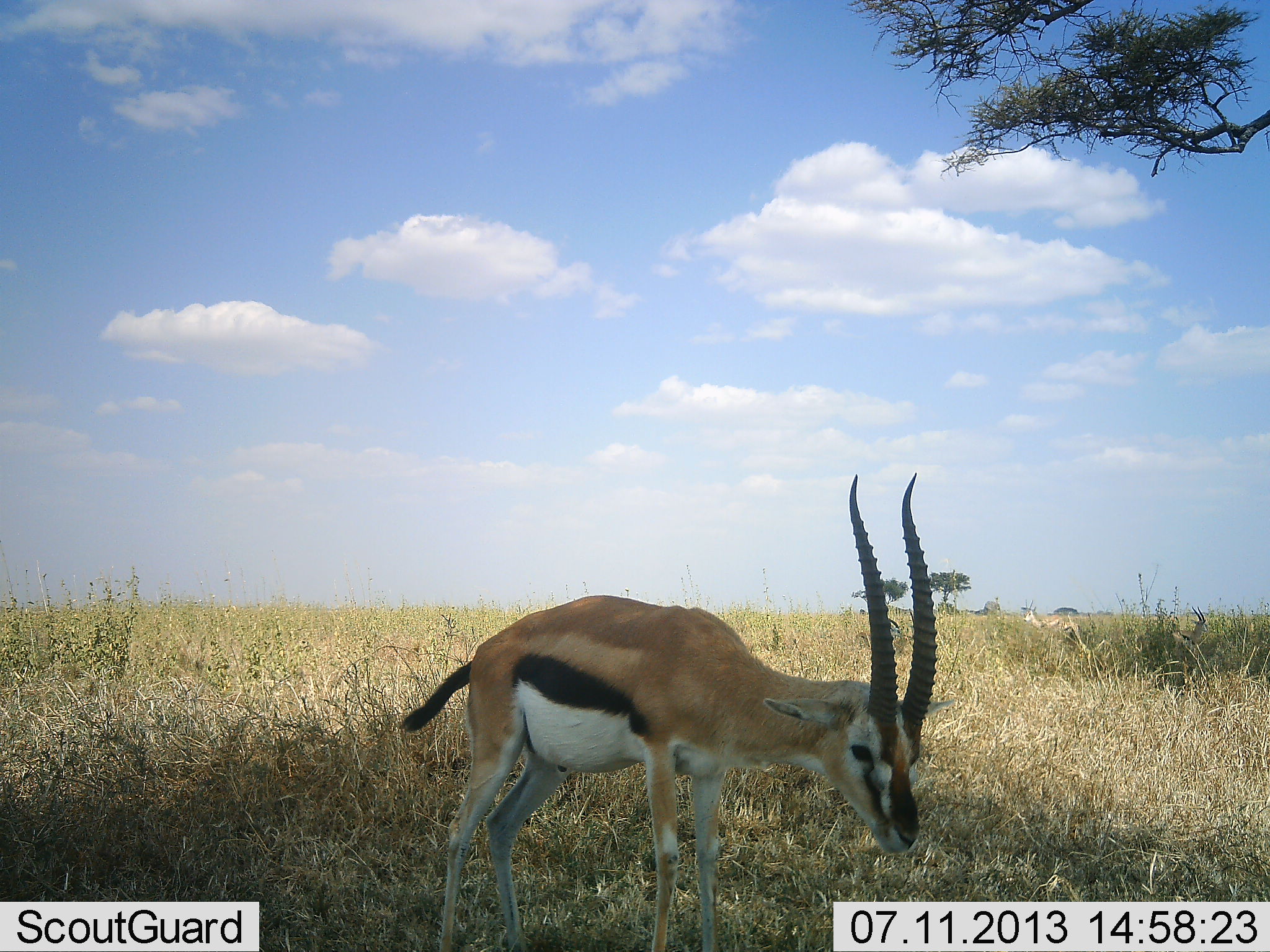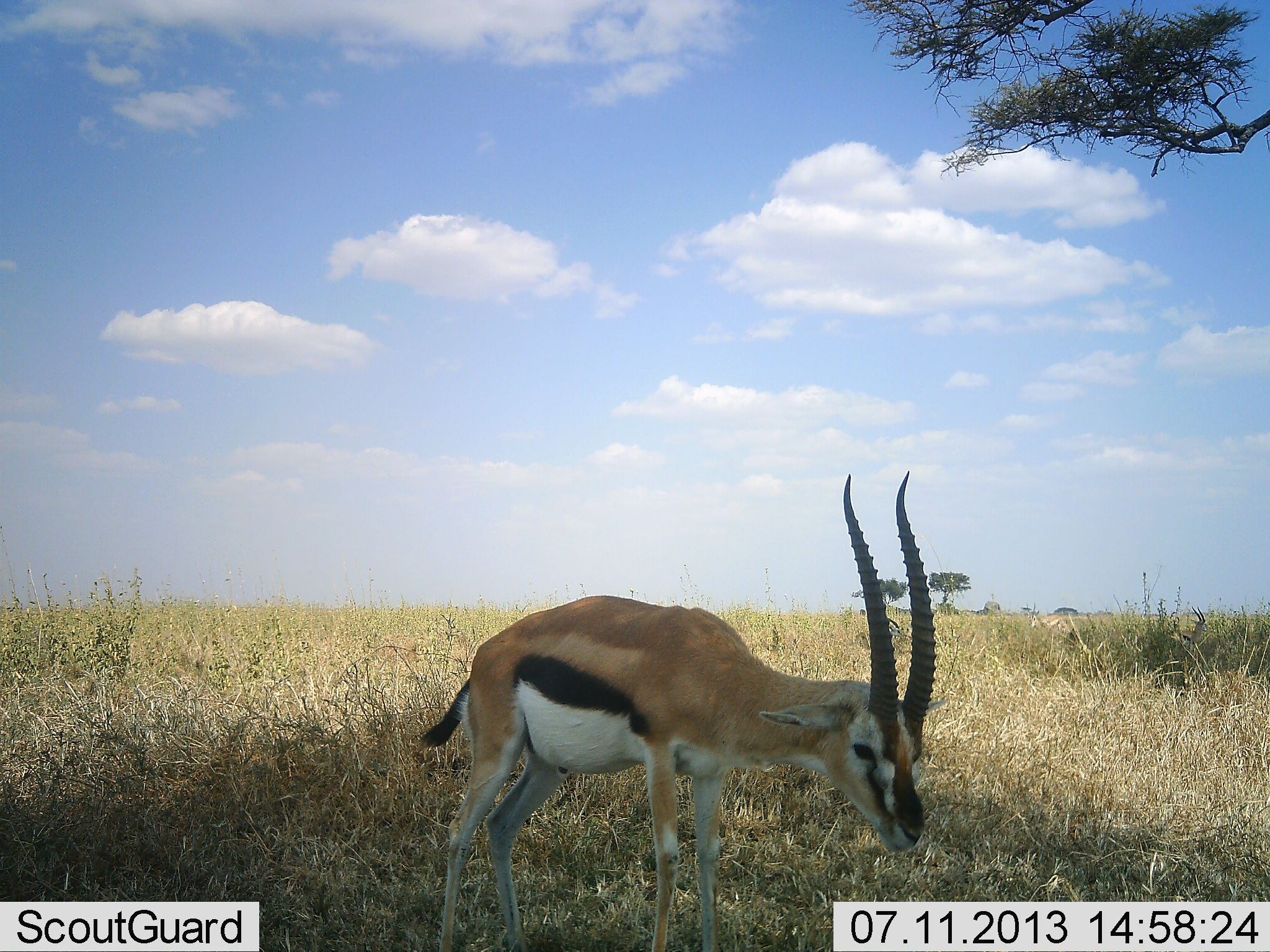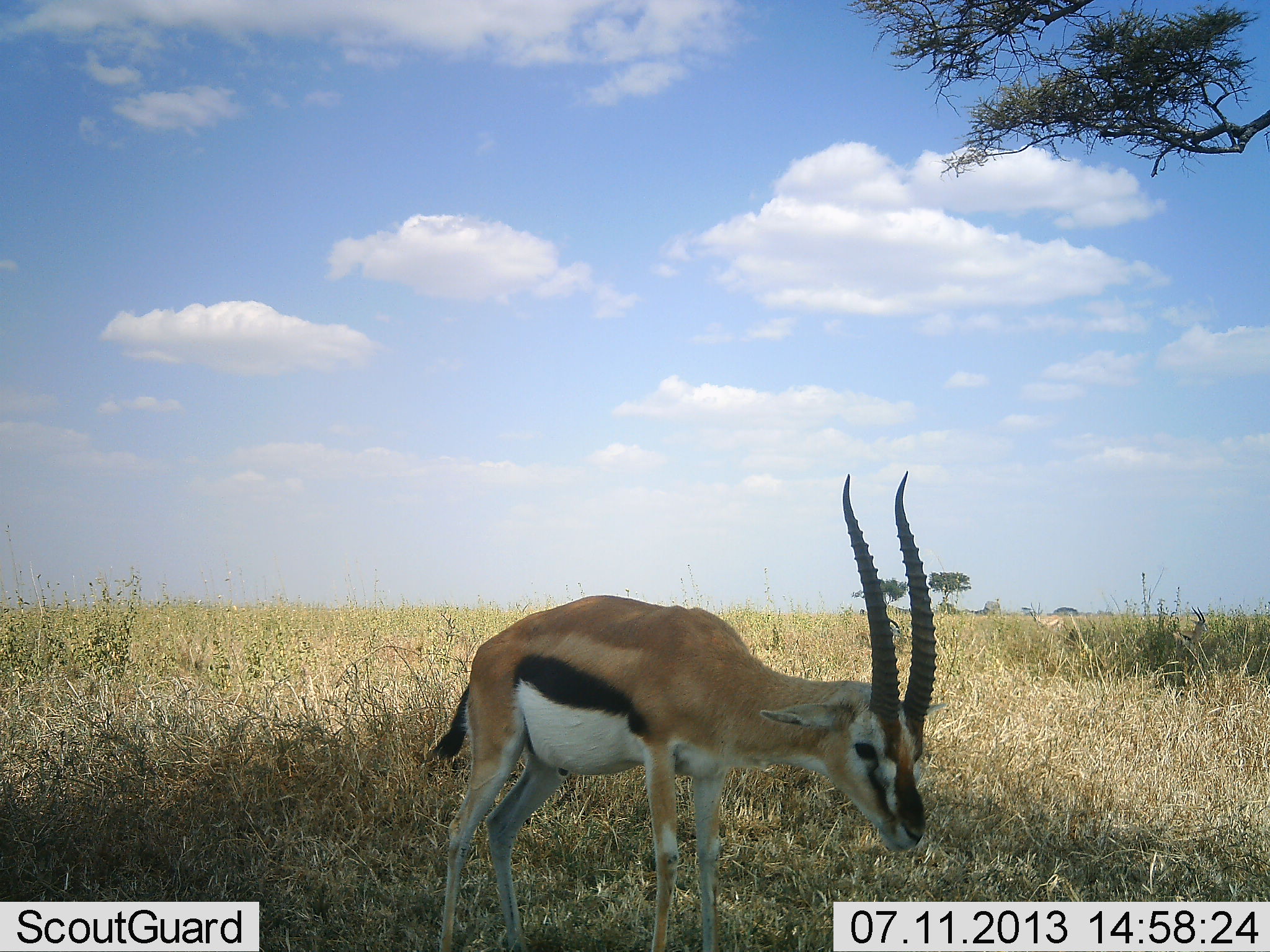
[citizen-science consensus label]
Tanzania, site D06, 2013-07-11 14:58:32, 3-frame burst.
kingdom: Animalia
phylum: Chordata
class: Mammalia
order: Artiodactyla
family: Bovidae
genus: Eudorcas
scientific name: Eudorcas thomsonii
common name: thomson's gazelle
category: gazellethomsons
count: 2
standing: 69%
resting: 8%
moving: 8%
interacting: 0%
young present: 0%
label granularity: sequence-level